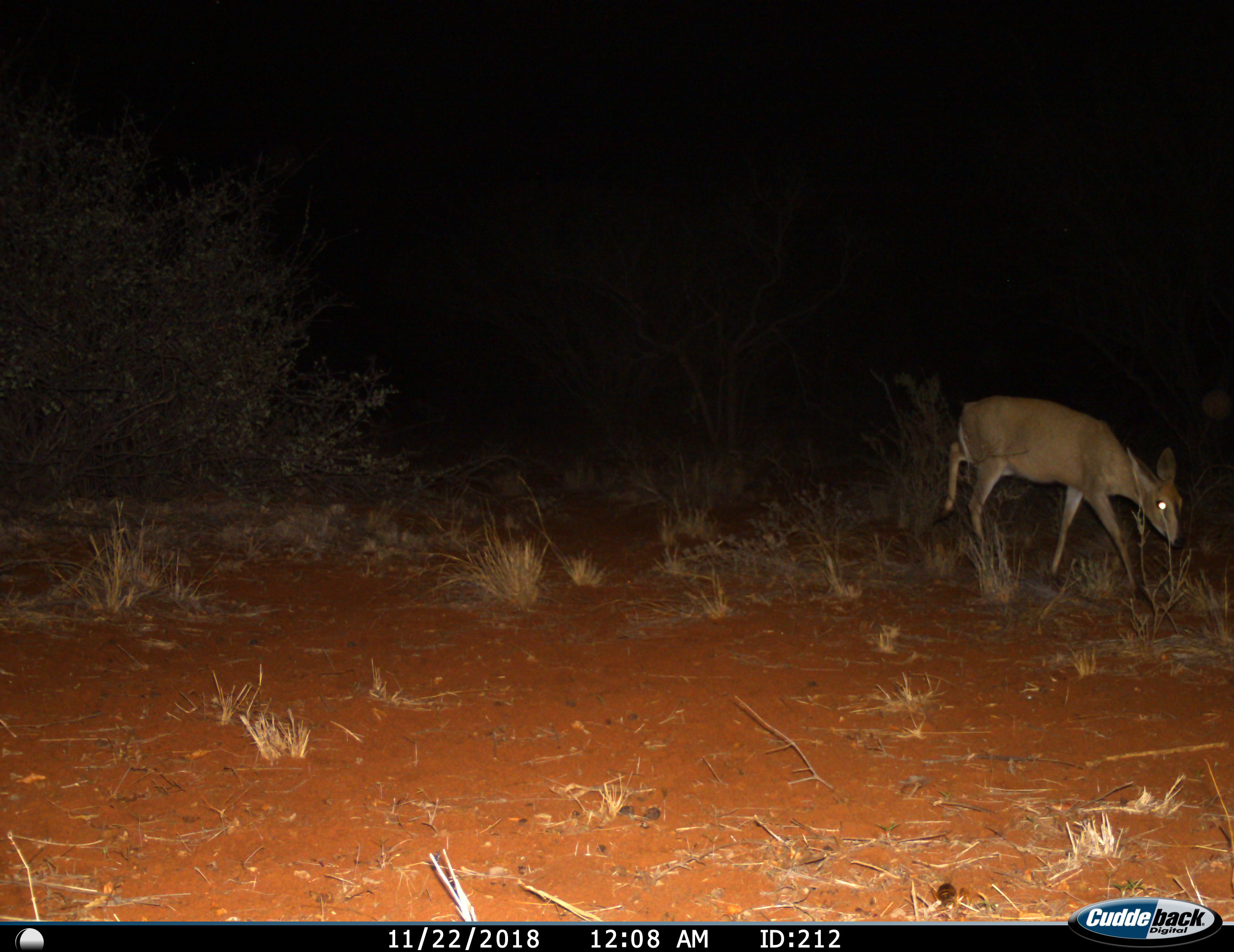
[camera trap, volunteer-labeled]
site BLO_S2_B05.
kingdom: Animalia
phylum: Chordata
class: Mammalia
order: Artiodactyla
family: Bovidae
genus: Sylvicapra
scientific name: Sylvicapra grimmia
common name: common duiker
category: duikercommongrey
Duikercommongrey (common duiker) (Sylvicapra grimmia), count 1. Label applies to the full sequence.